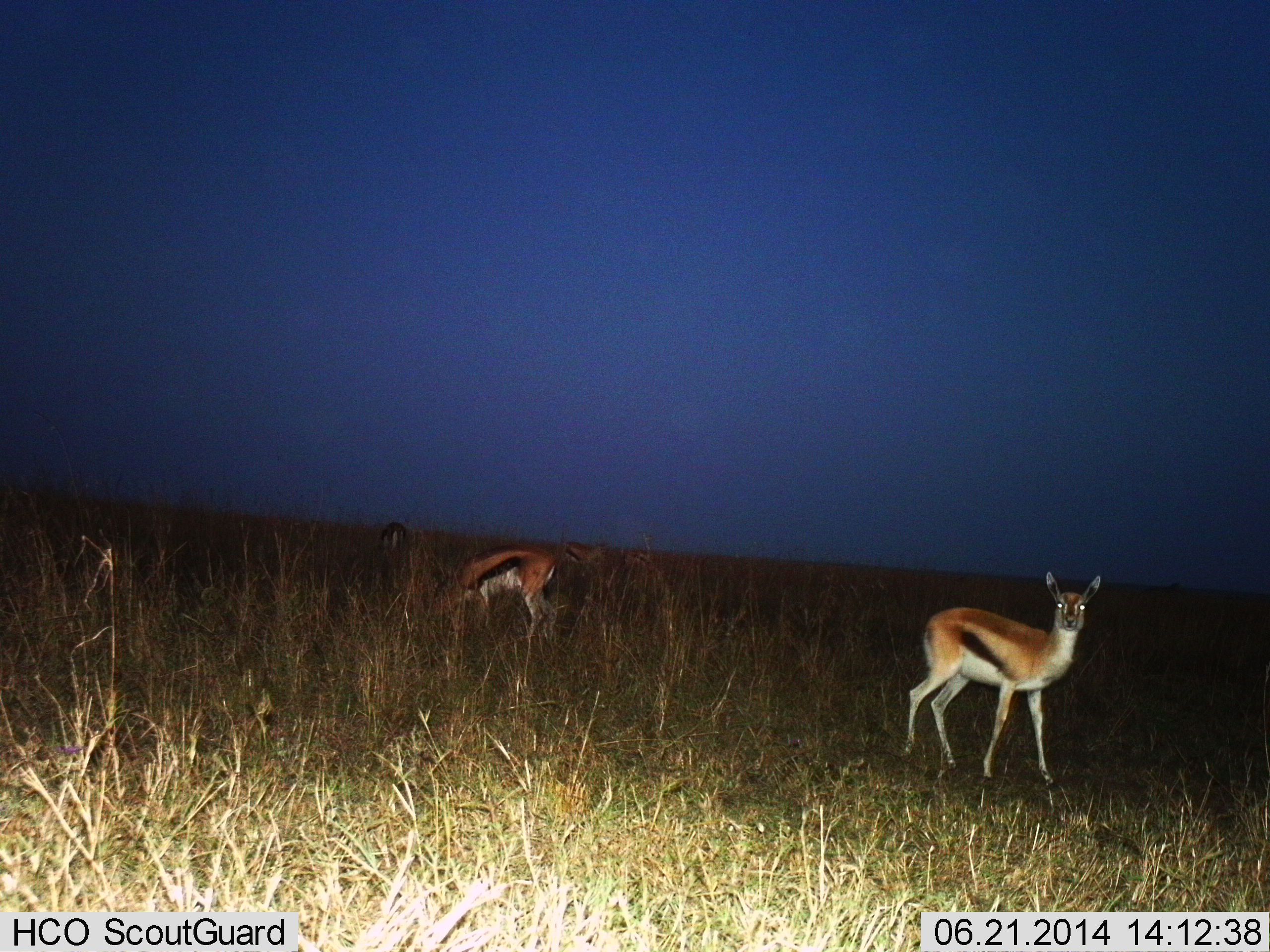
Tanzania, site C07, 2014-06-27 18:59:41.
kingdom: Animalia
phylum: Chordata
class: Mammalia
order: Artiodactyla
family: Bovidae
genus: Eudorcas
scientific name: Eudorcas thomsonii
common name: thomson's gazelle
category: gazellethomsons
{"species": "gazellethomsons (thomson's gazelle) (Eudorcas thomsonii)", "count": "5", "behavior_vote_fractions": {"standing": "80%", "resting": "0%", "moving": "10%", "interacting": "10%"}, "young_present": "10%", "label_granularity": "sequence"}